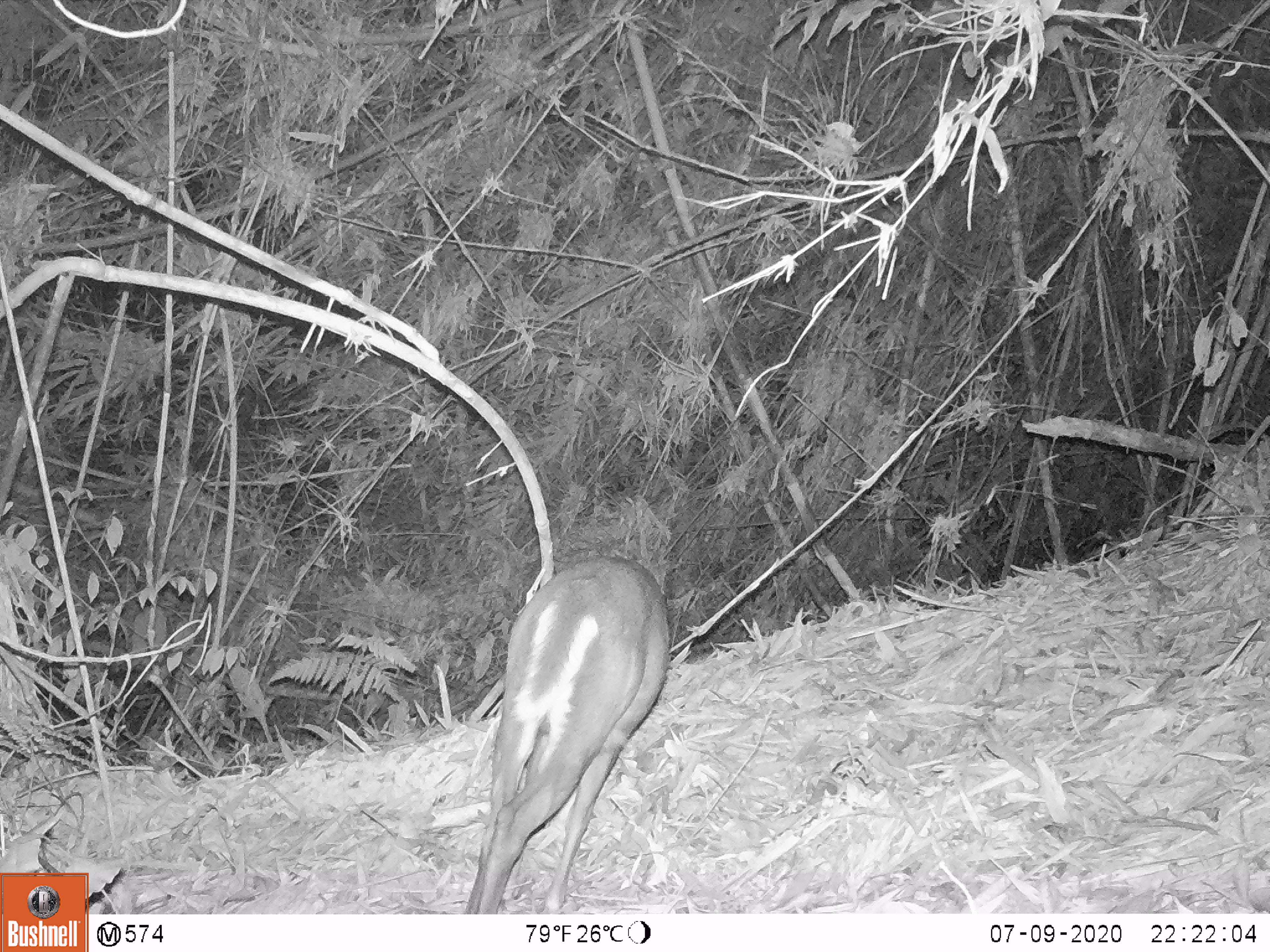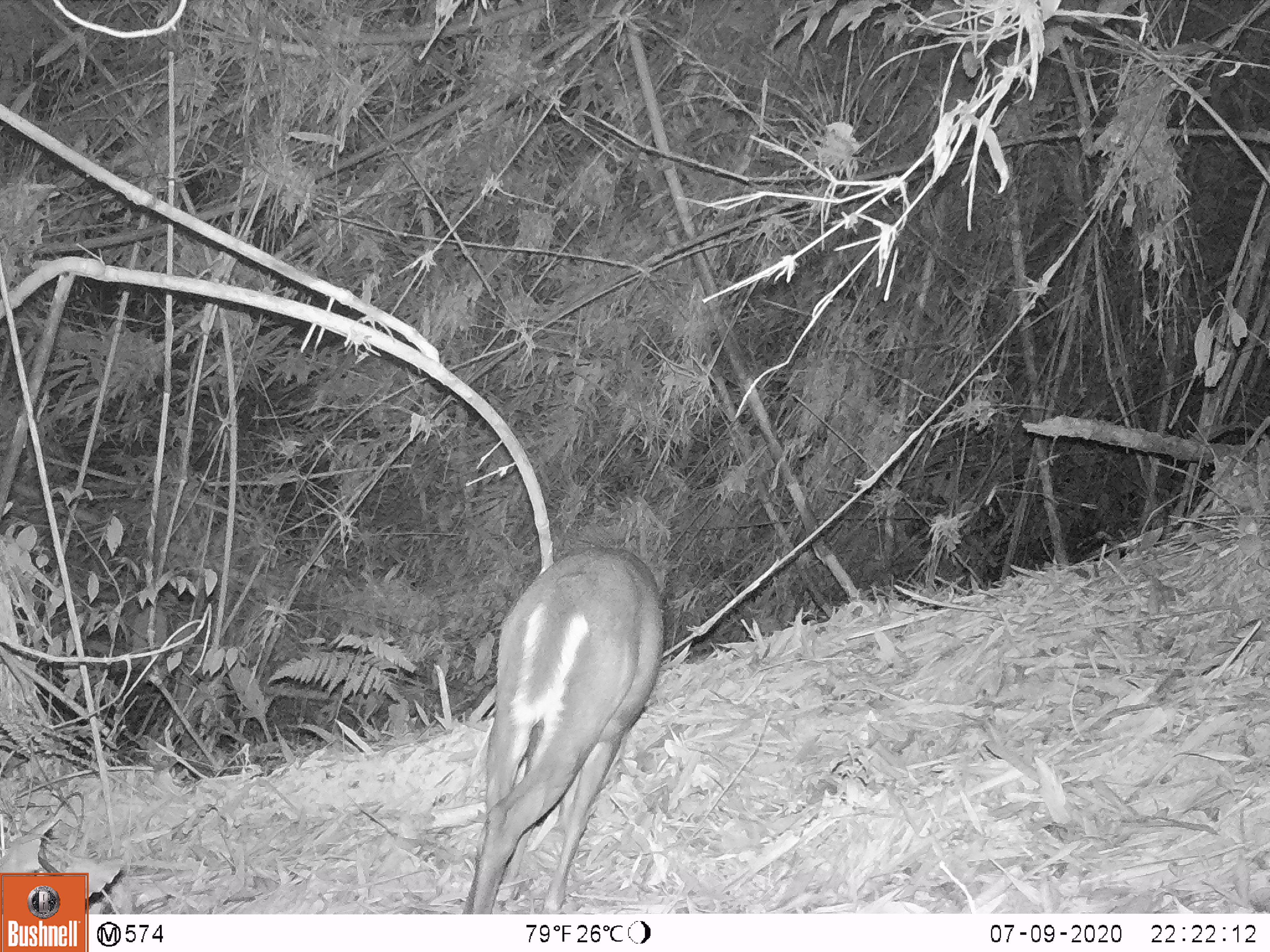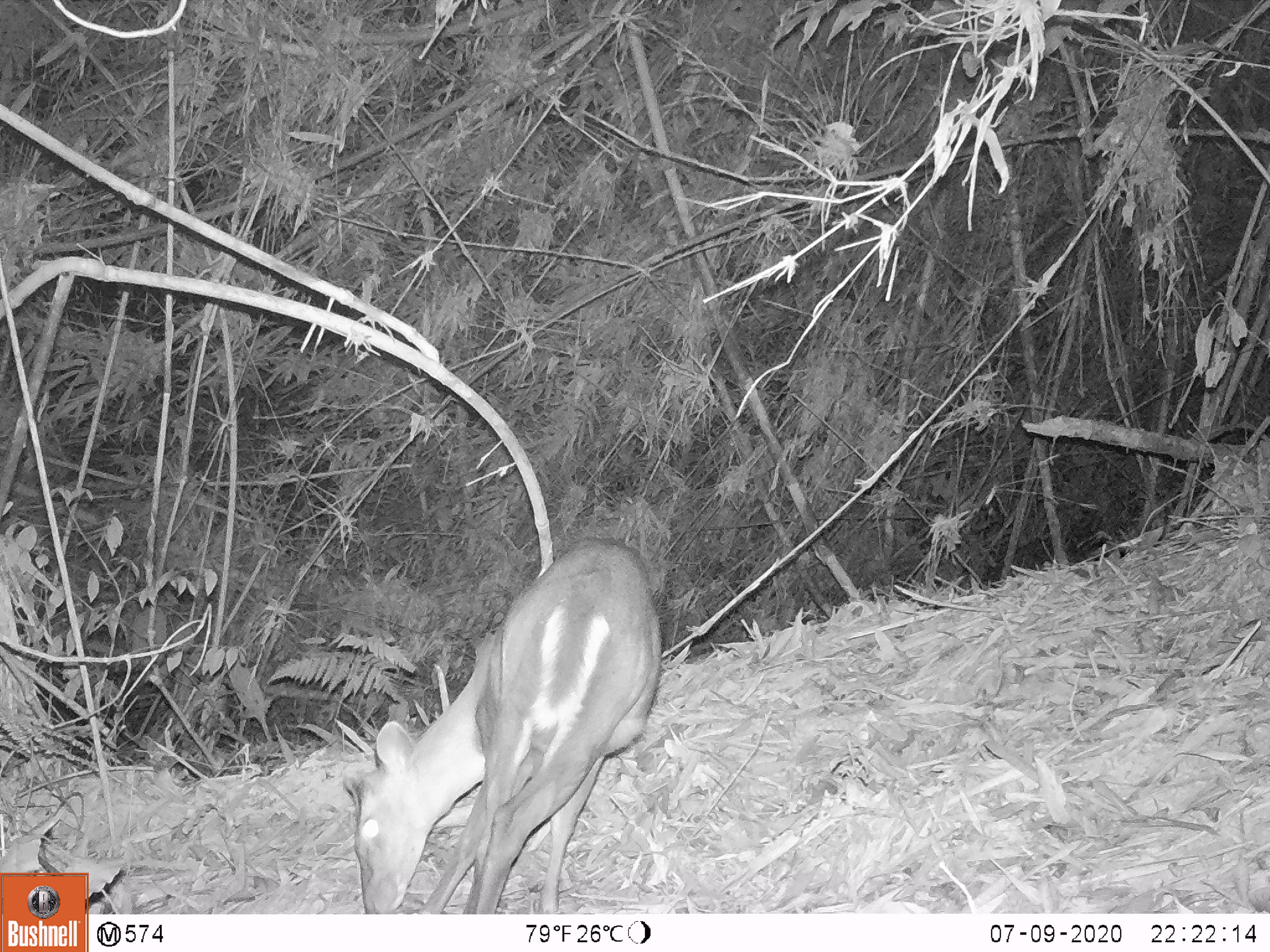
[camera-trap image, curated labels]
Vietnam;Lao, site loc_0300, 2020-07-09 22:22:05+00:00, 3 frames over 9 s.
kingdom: Animalia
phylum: Chordata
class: Mammalia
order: Artiodactyla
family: Cervidae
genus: Muntiacus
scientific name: Muntiacus rooseveltorum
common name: roosevelt's muntjac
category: roosevelts muntjac group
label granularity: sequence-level